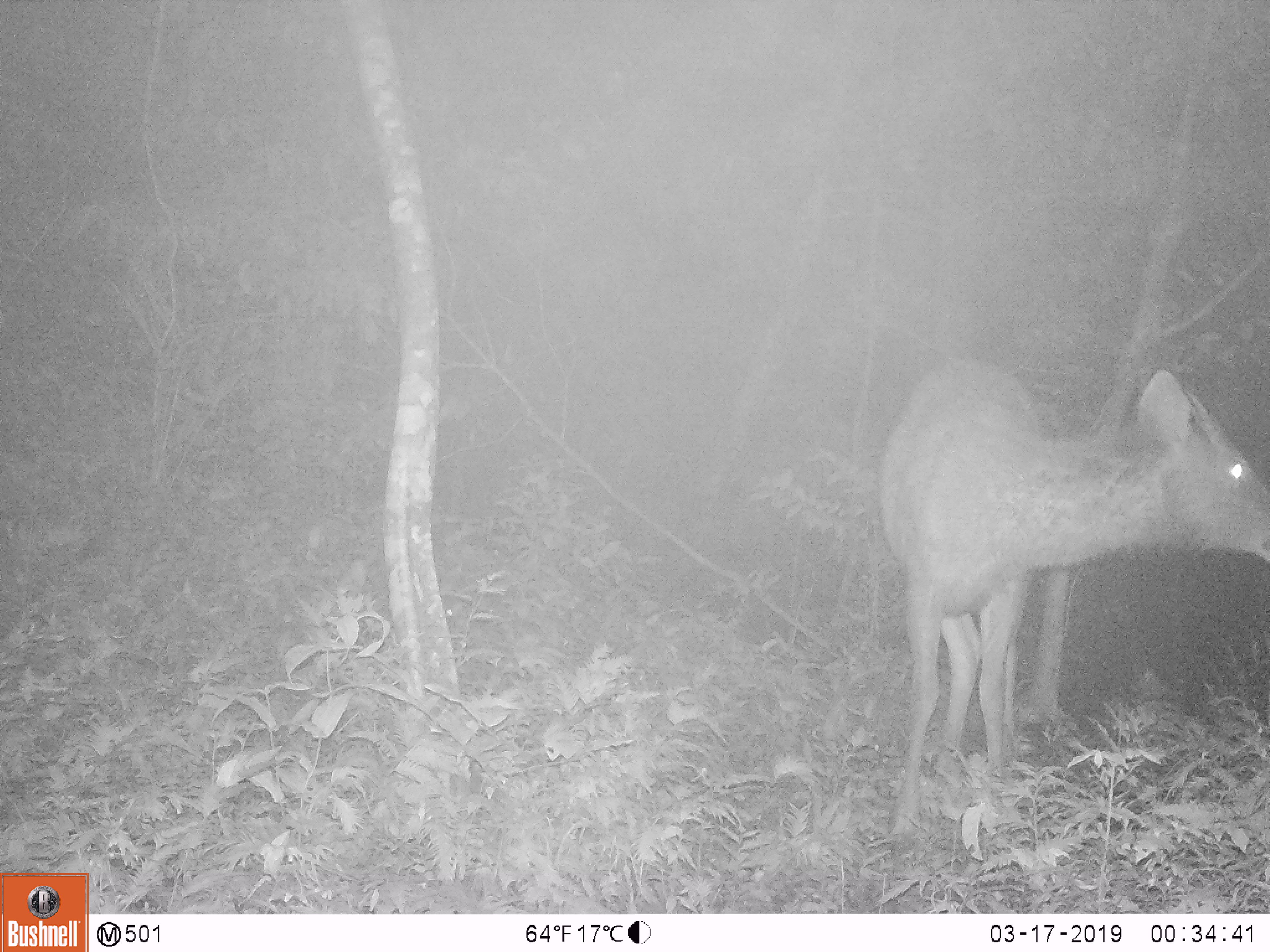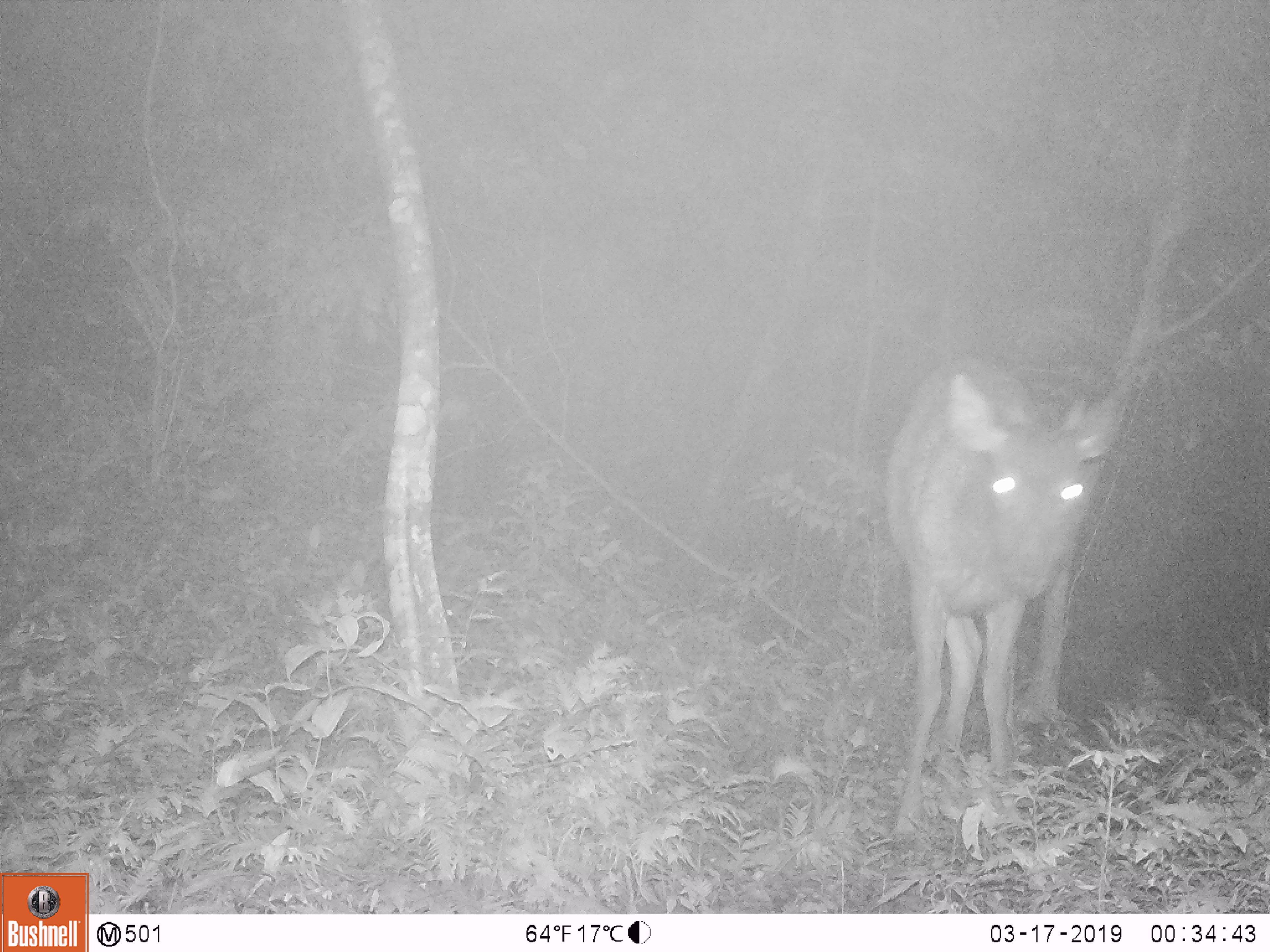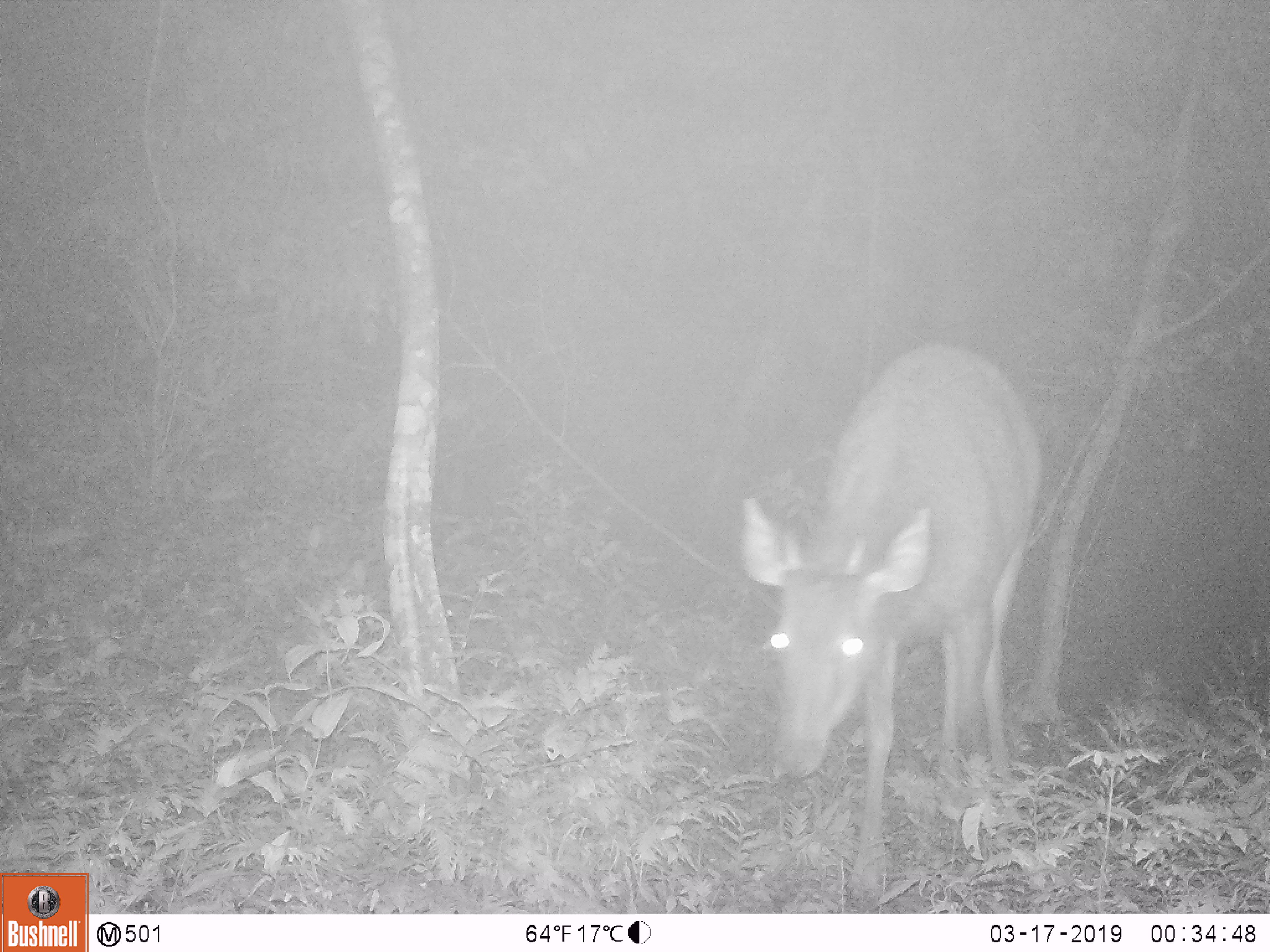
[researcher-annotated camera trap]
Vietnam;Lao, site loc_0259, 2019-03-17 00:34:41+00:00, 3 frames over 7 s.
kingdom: Animalia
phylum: Chordata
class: Mammalia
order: Artiodactyla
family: Cervidae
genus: Rusa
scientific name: Rusa unicolor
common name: sambar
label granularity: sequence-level